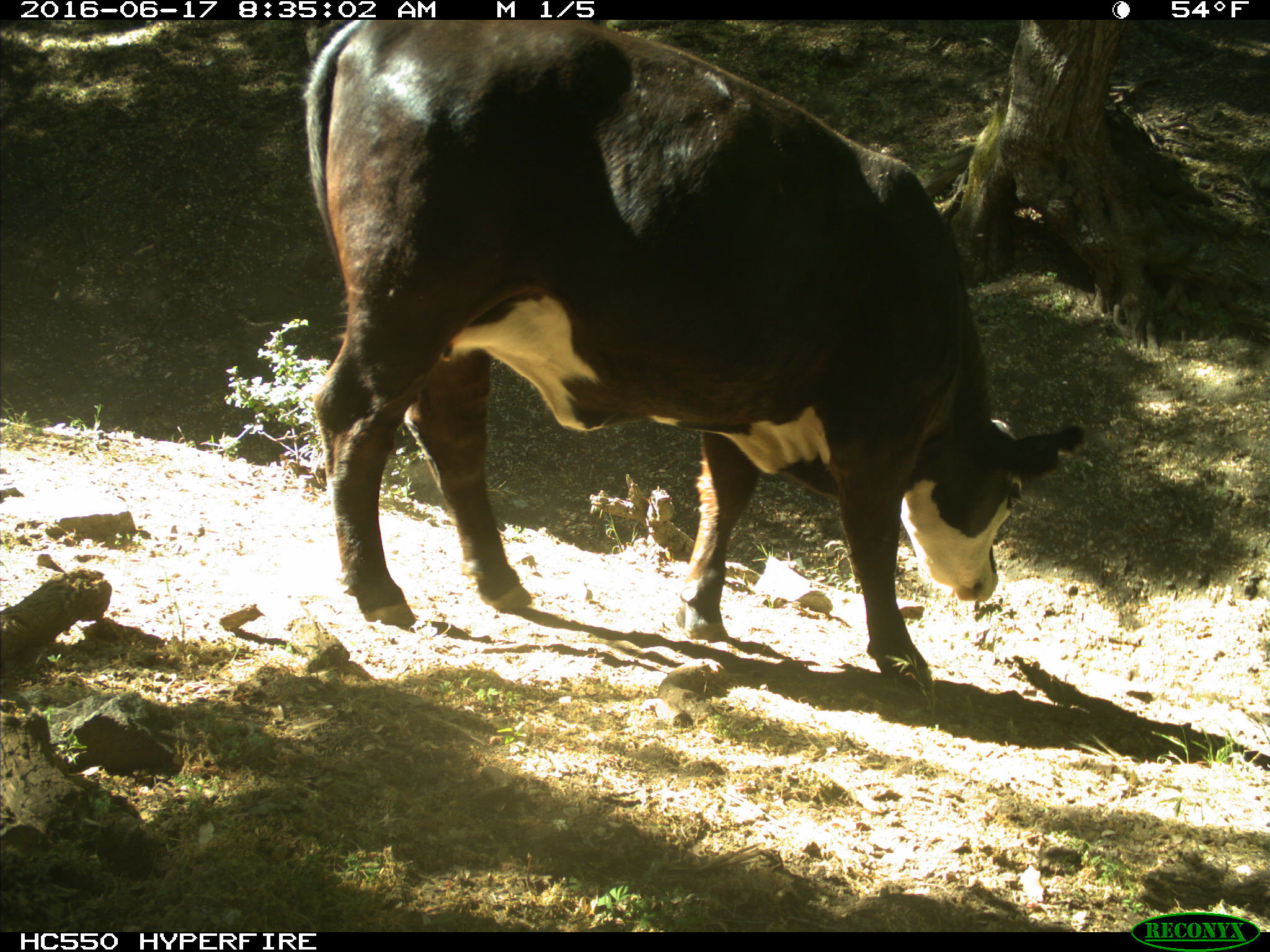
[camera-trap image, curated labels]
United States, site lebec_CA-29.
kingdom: Animalia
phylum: Chordata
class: Mammalia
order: Artiodactyla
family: Bovidae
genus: Bos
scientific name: Bos taurus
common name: domestic cow